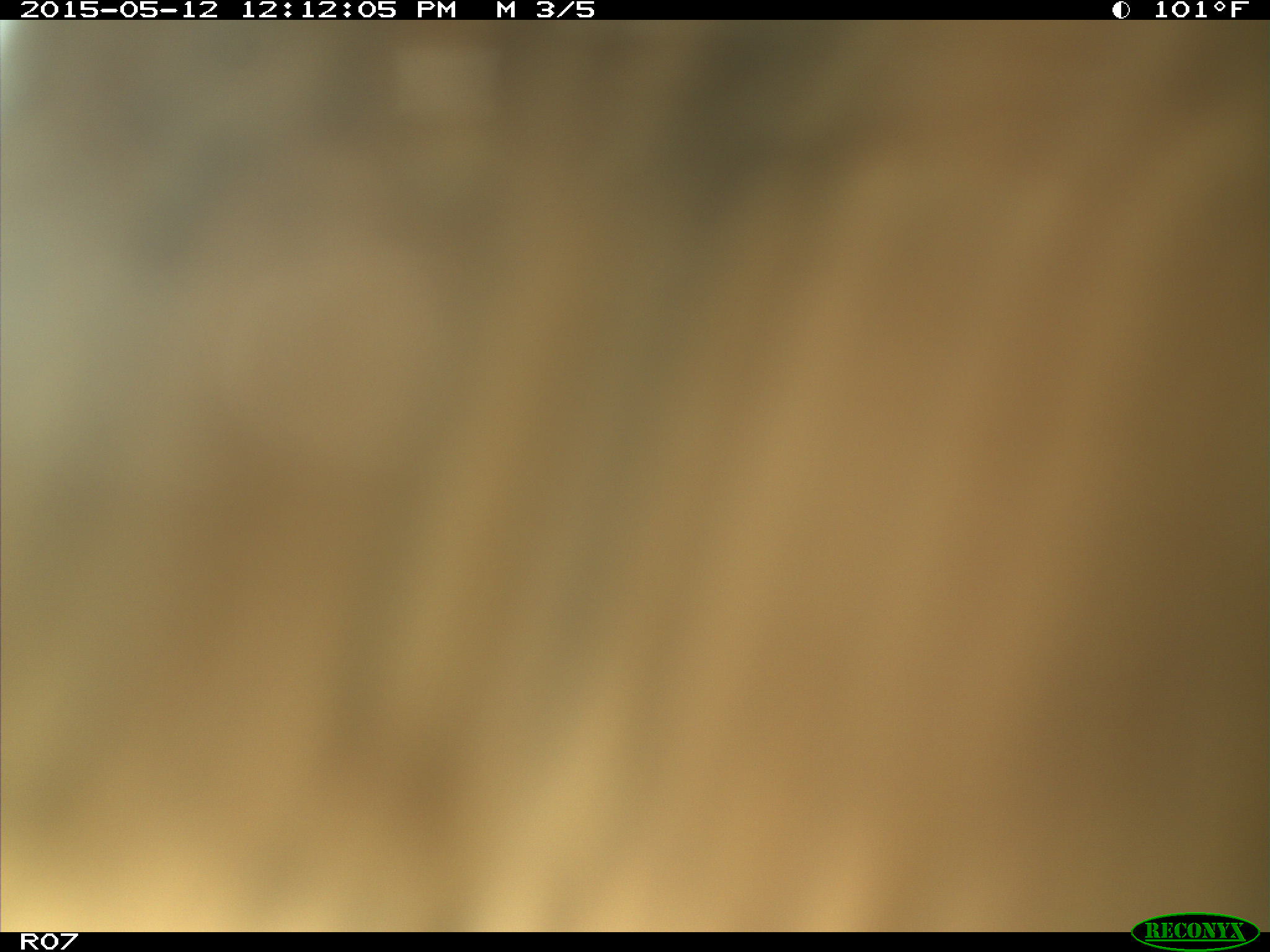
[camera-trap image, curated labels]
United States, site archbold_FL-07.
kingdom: Animalia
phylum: Chordata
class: Mammalia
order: Artiodactyla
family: Bovidae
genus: Bos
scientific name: Bos taurus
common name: domestic cow